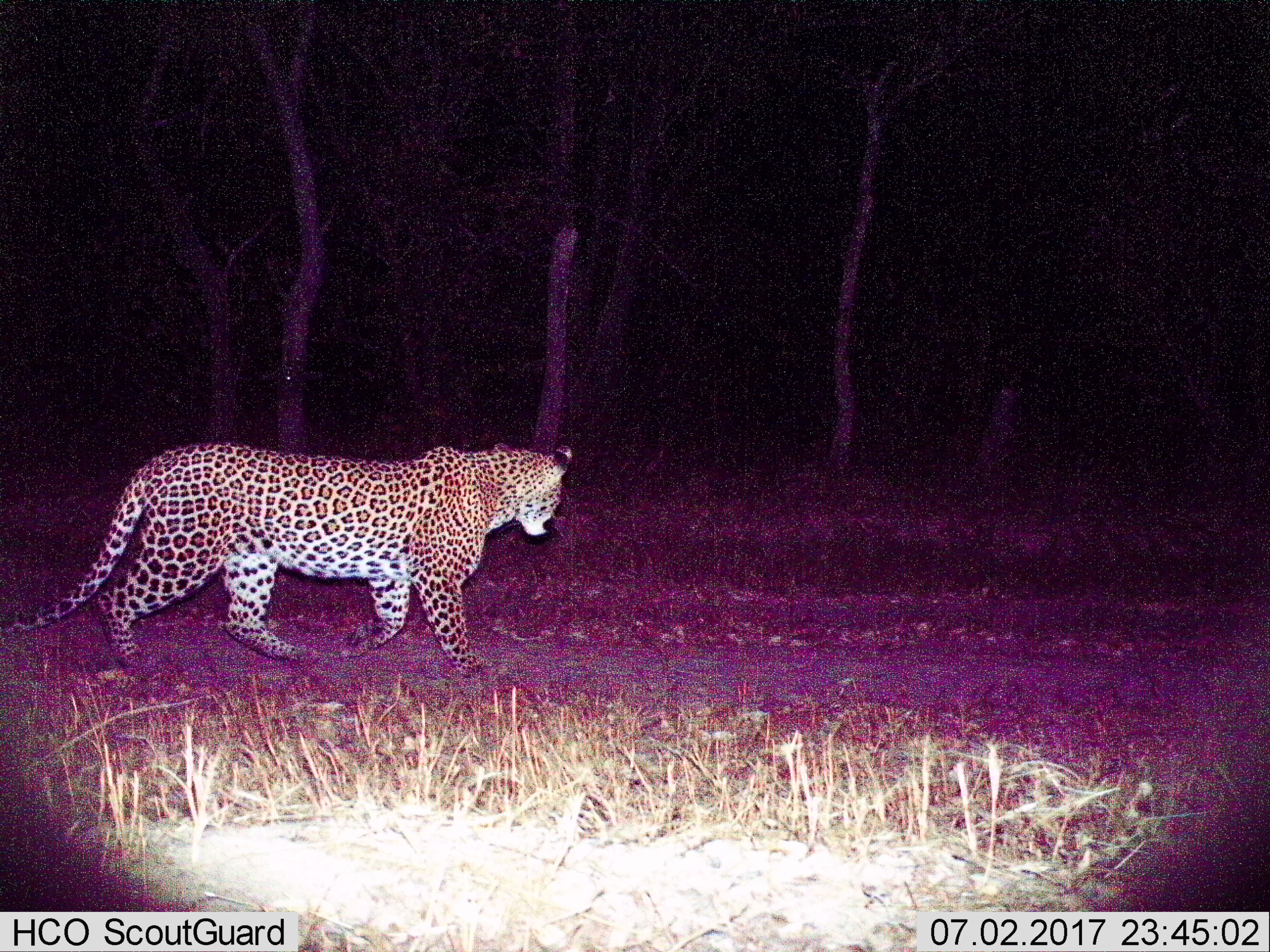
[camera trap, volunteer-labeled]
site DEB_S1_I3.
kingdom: Animalia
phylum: Chordata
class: Mammalia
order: Carnivora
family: Felidae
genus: Panthera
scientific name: Panthera pardus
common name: leopard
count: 1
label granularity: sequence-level